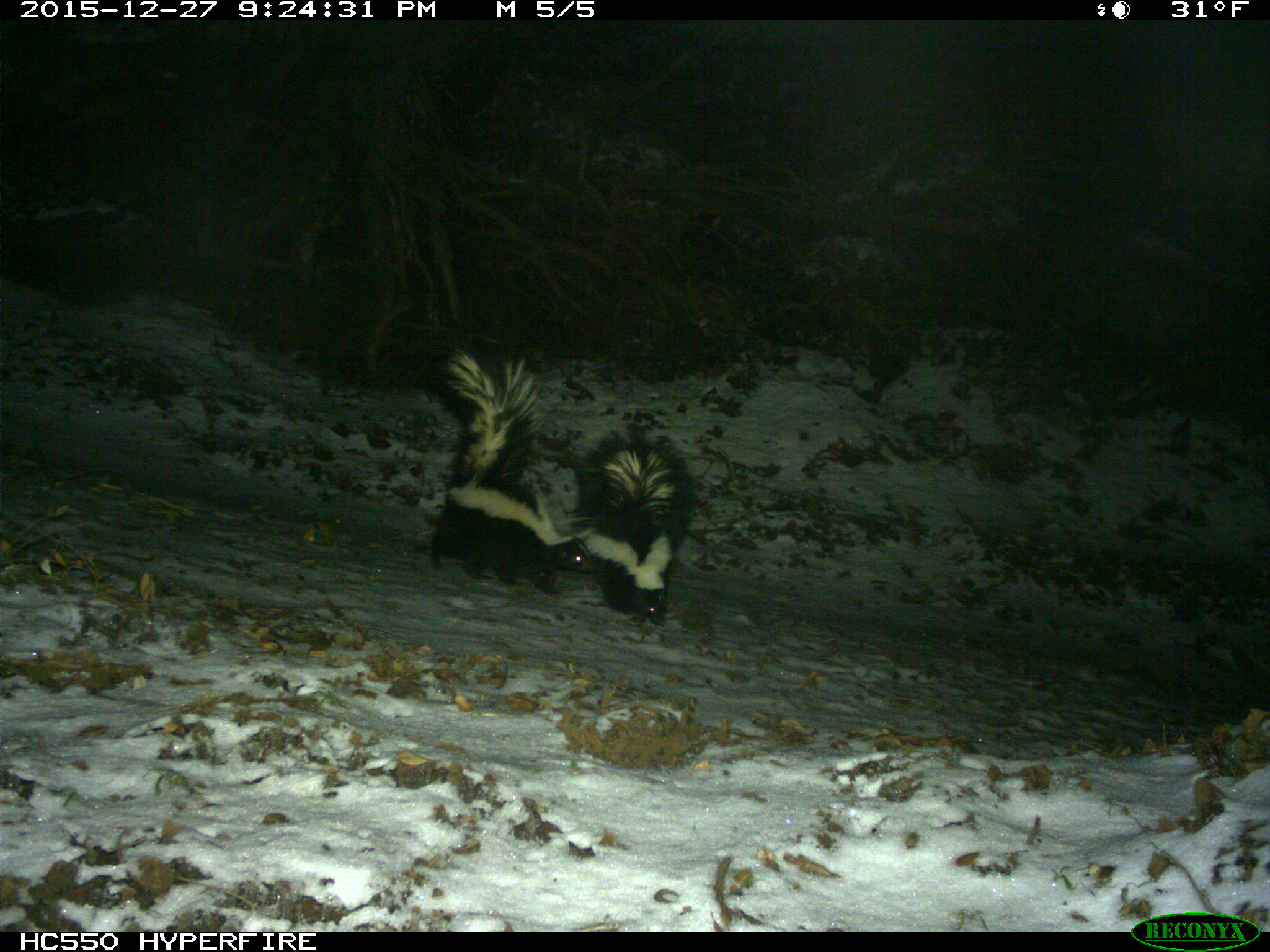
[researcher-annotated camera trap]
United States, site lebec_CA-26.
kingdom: Animalia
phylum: Chordata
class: Mammalia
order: Carnivora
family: Mephitidae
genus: Mephitis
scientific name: Mephitis mephitis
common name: striped skunk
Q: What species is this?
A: Mephitis mephitis (striped skunk).